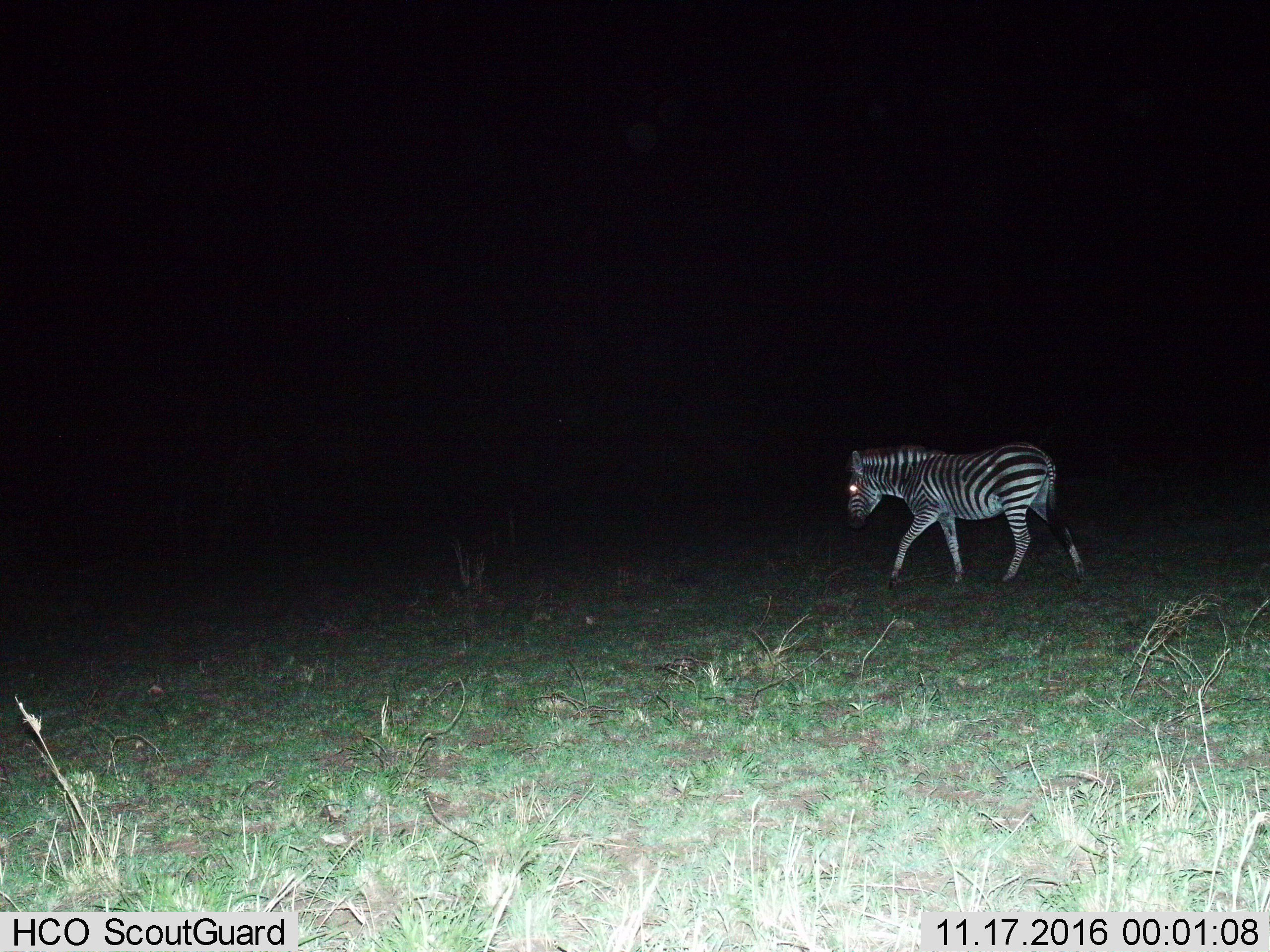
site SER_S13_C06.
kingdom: Animalia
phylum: Chordata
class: Mammalia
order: Perissodactyla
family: Equidae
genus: Equus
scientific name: Equus quagga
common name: plains zebra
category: zebraplains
Zebraplains (plains zebra) (Equus quagga), count 1. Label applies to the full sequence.